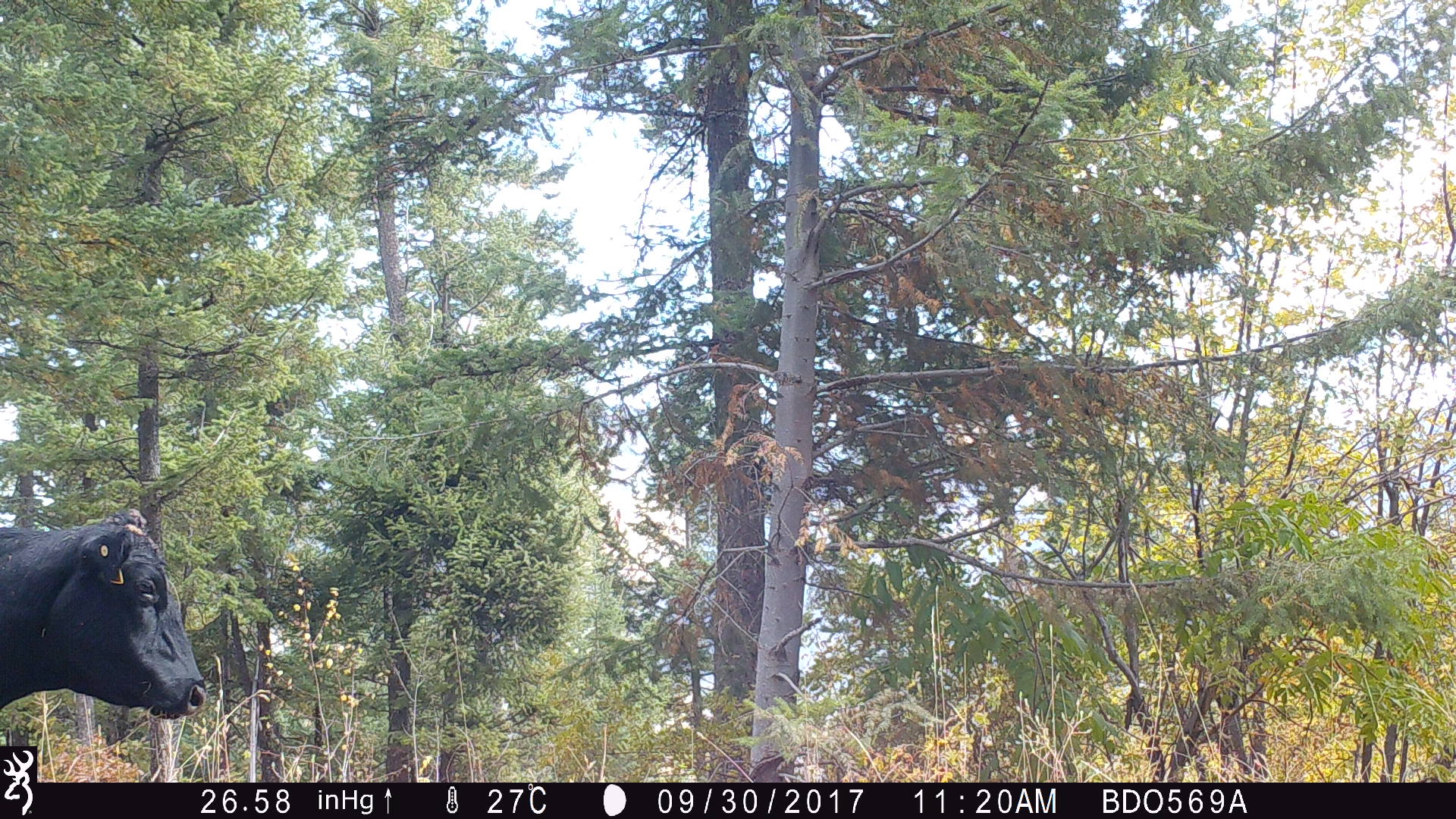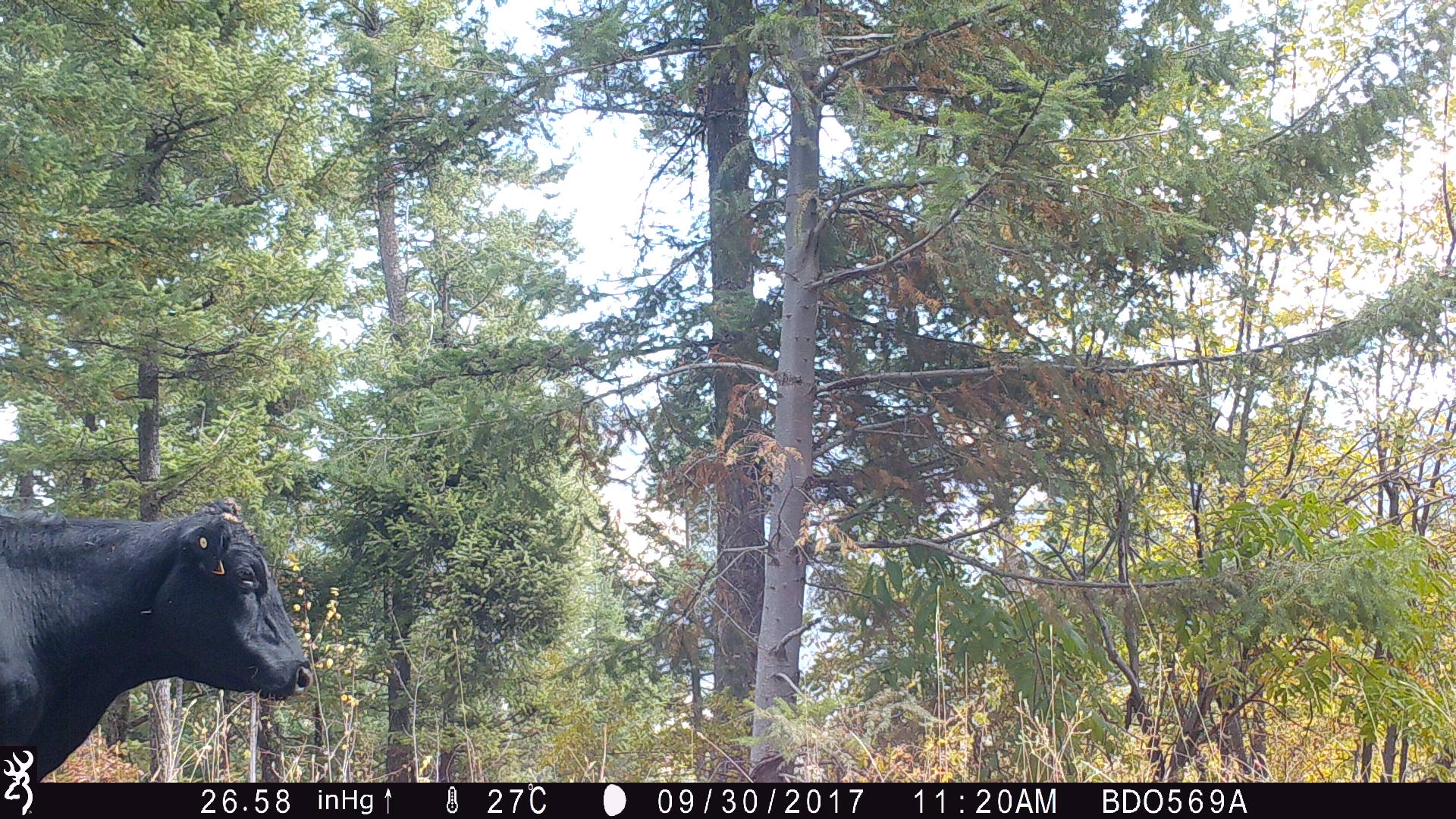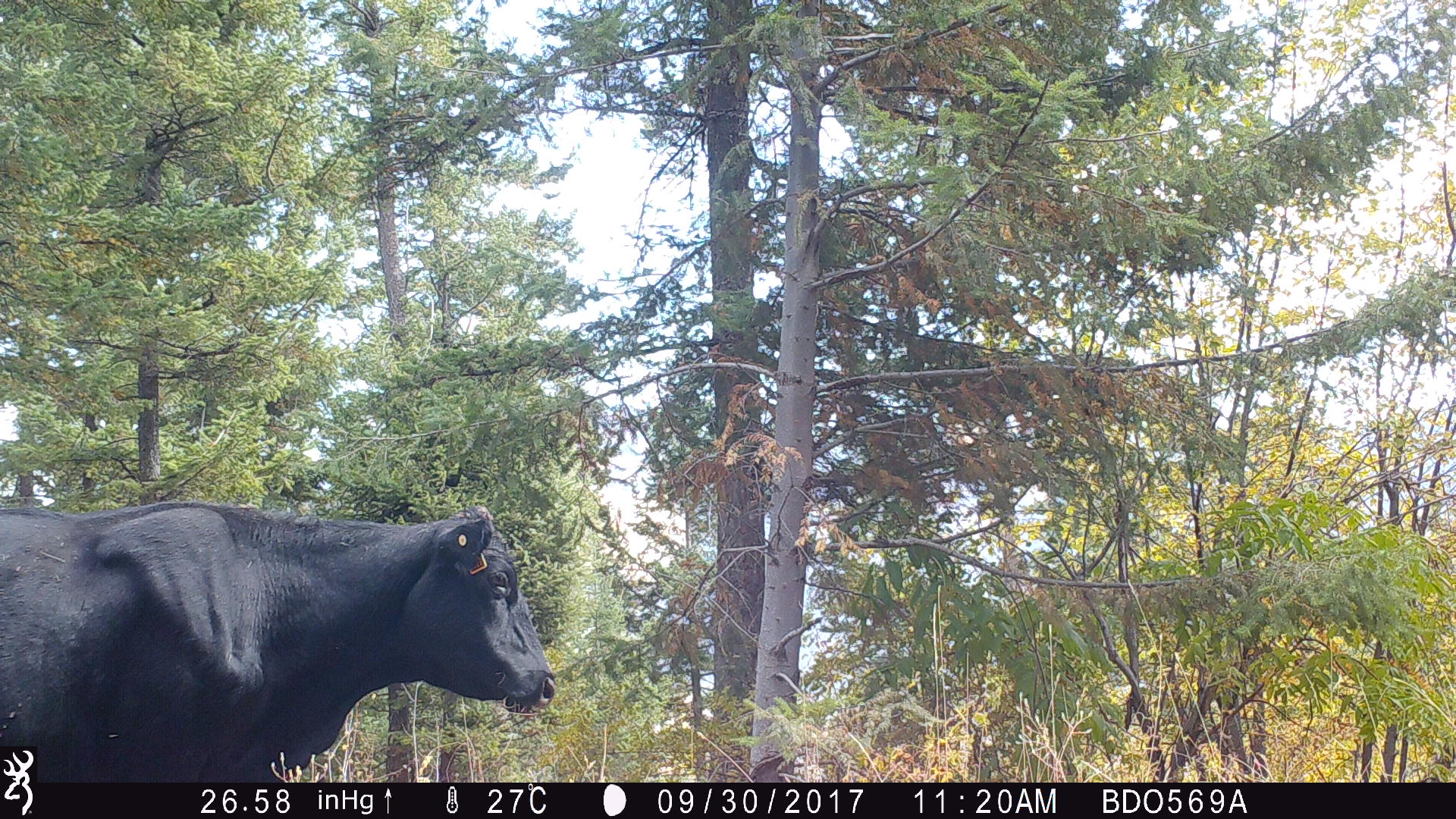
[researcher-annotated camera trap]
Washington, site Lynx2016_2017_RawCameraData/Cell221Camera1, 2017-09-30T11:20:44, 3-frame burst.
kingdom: Animalia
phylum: Chordata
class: Mammalia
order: Artiodactyla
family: Bovidae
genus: Bos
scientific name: Bos taurus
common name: domestic cattle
Domestic cattle (Bos taurus). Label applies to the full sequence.